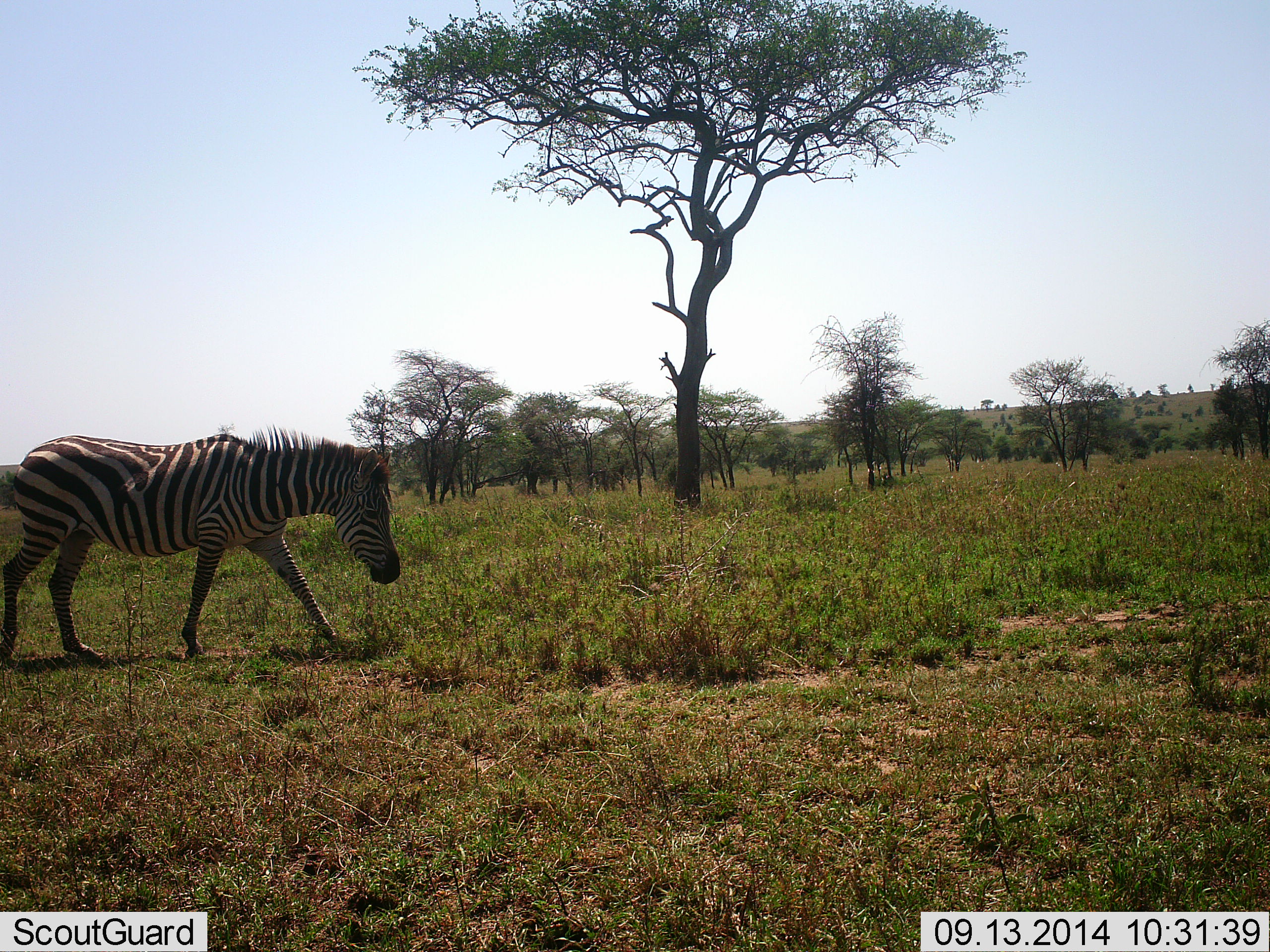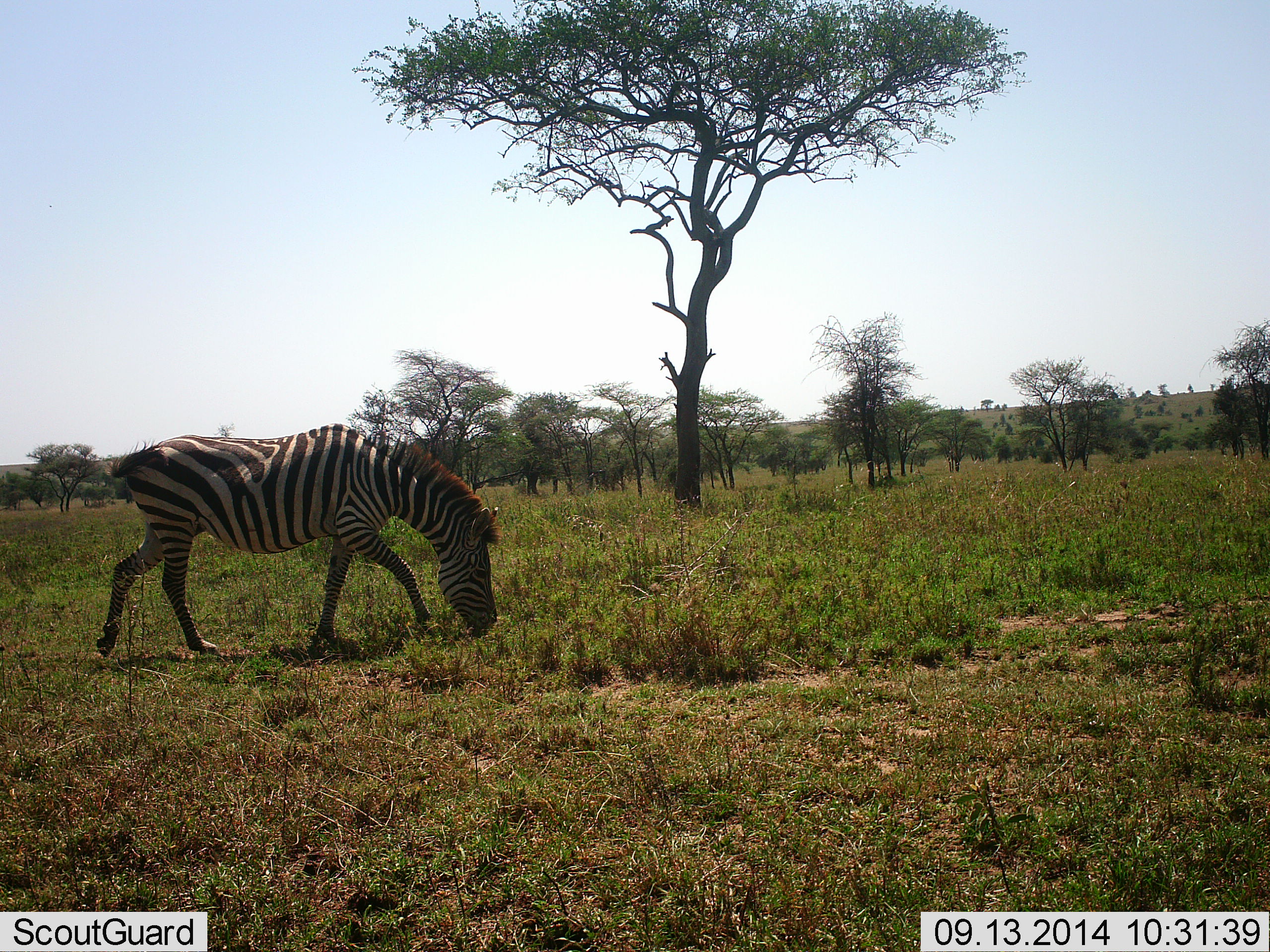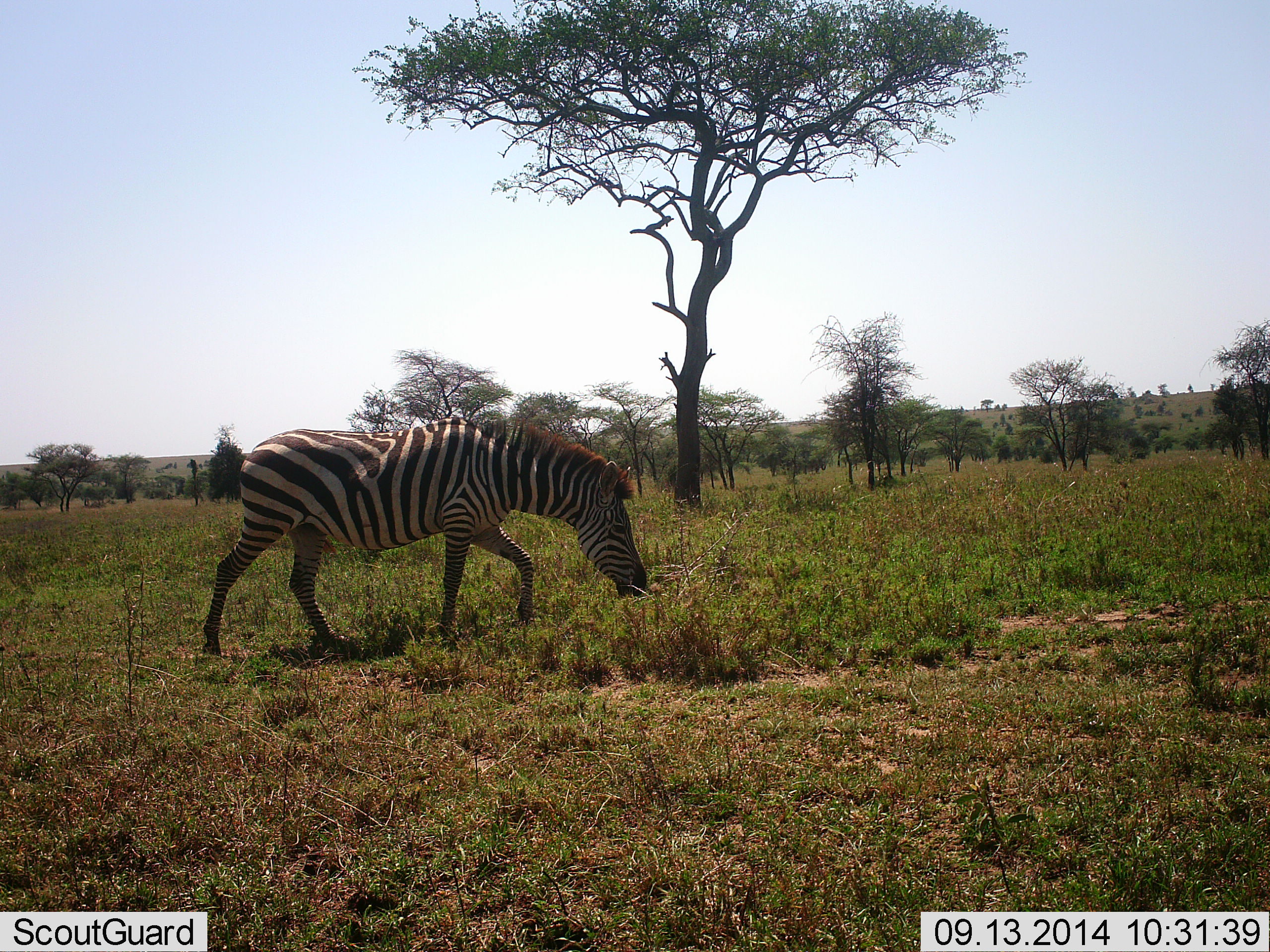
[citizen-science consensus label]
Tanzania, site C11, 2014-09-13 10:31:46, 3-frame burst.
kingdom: Animalia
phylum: Chordata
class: Mammalia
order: Perissodactyla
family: Equidae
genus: Equus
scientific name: Equus quagga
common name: plains zebra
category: zebra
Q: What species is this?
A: Zebra (plains zebra) (Equus quagga).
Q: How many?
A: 1.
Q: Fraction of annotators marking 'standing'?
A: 0%.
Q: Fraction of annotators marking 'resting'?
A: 0%.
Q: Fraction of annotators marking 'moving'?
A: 90%.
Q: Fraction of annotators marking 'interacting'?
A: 0%.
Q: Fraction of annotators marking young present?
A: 0%.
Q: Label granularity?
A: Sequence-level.